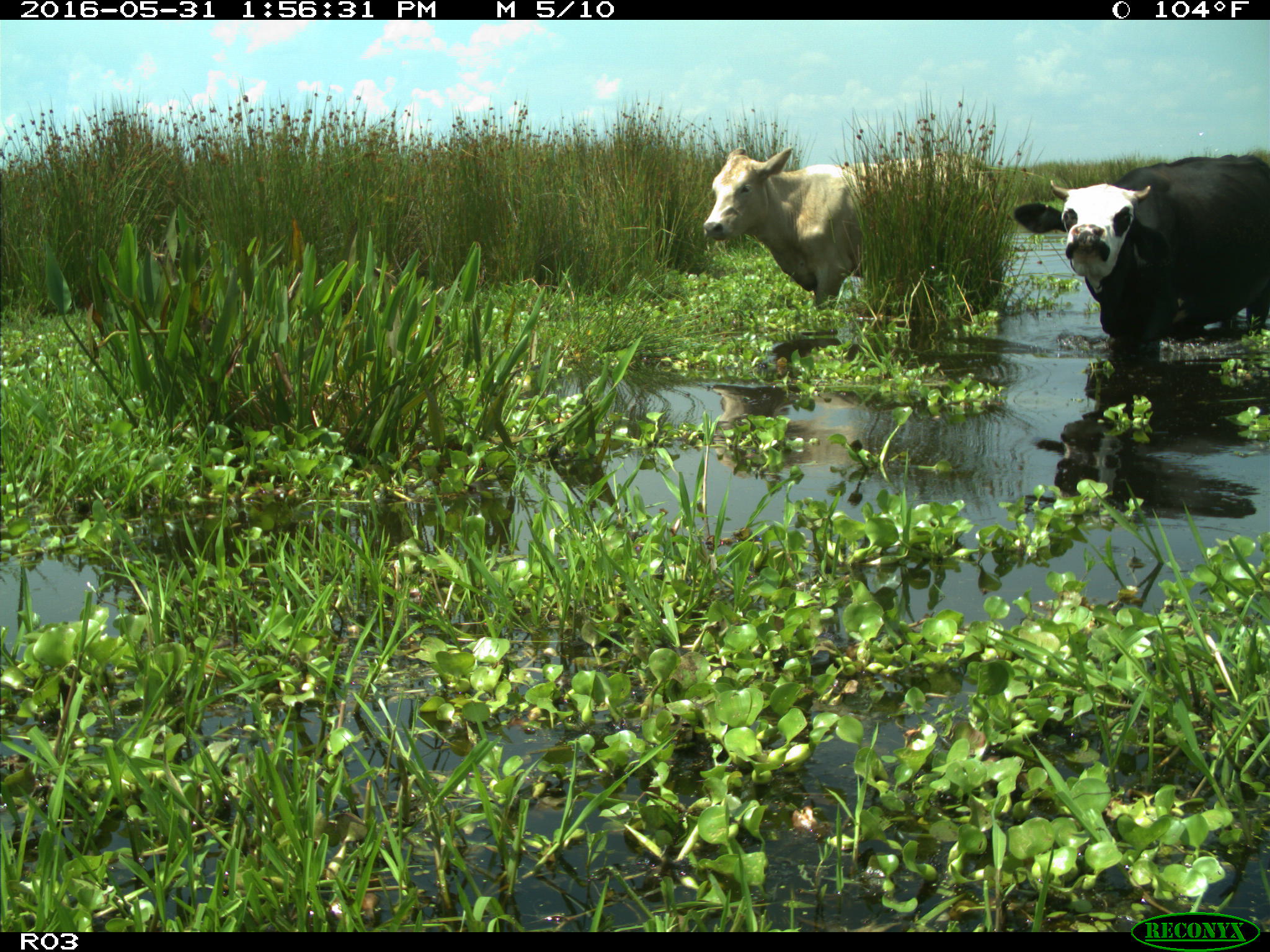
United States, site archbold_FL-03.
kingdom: Animalia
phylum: Chordata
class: Mammalia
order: Artiodactyla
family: Bovidae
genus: Bos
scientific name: Bos taurus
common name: domestic cow